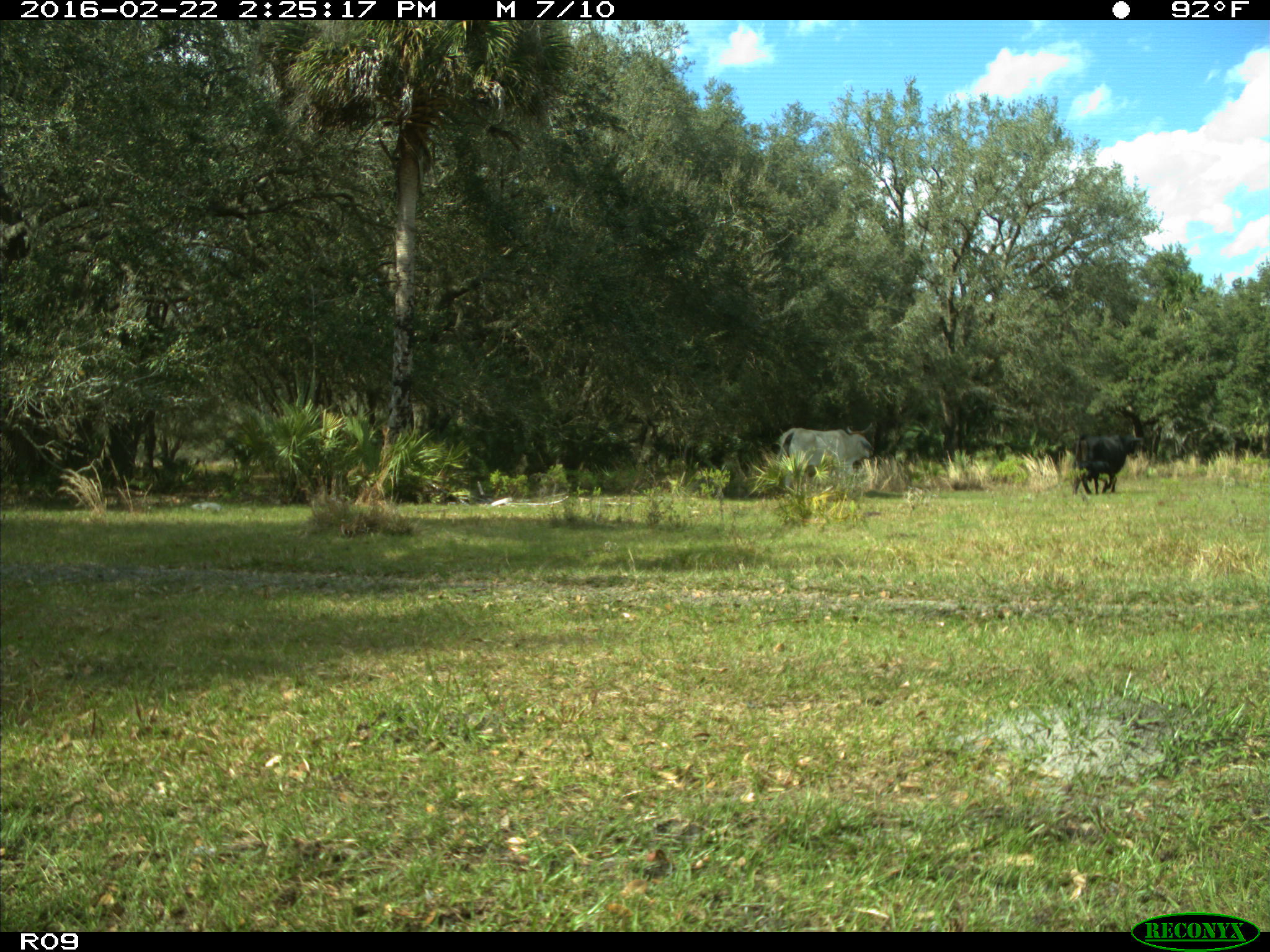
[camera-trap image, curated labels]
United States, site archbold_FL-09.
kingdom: Animalia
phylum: Chordata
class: Mammalia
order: Artiodactyla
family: Bovidae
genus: Bos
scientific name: Bos taurus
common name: domestic cow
Bos taurus (domestic cow).